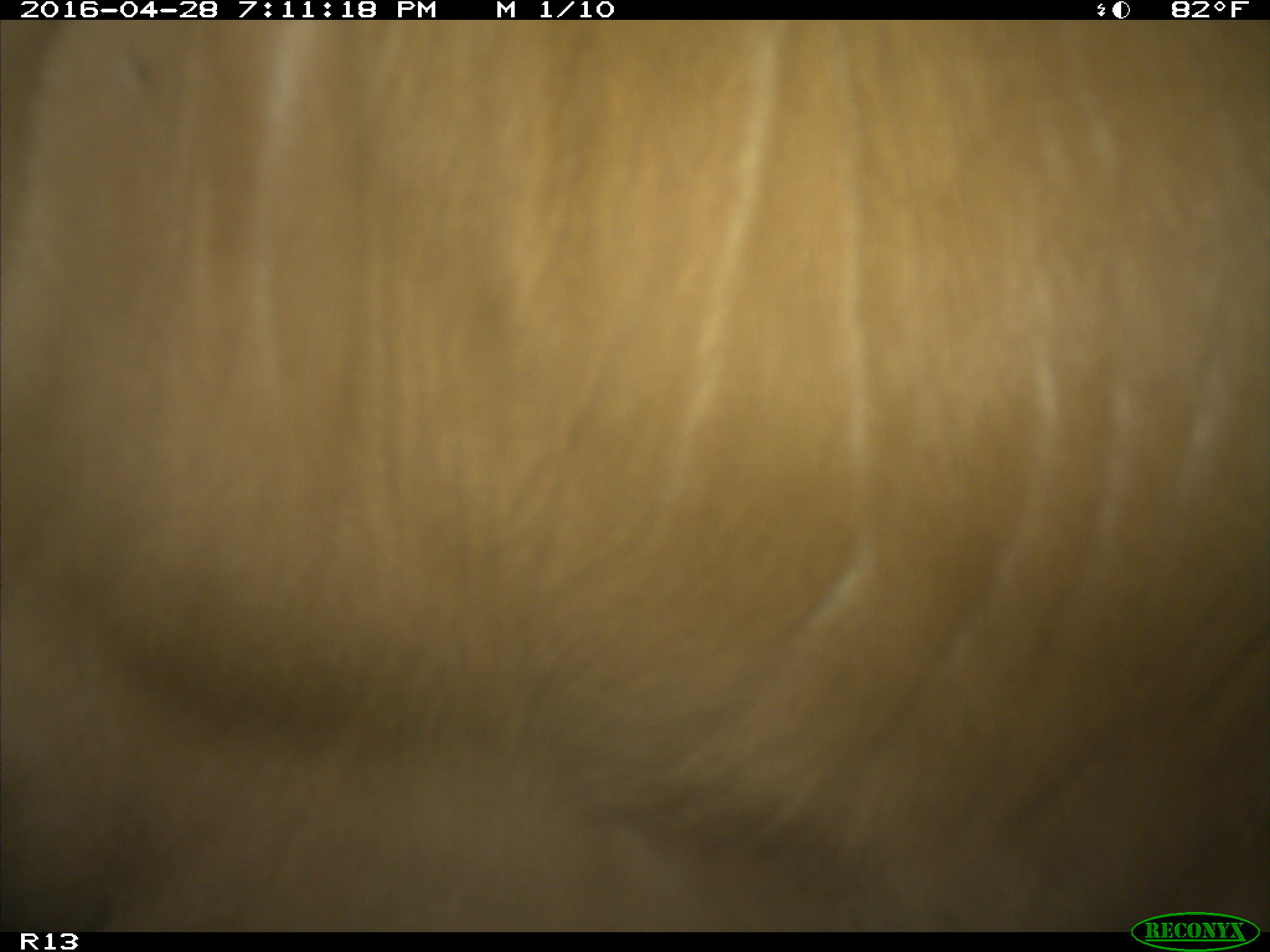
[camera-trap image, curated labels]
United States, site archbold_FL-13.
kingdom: Animalia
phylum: Chordata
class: Mammalia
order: Artiodactyla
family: Bovidae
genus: Bos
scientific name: Bos taurus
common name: domestic cow